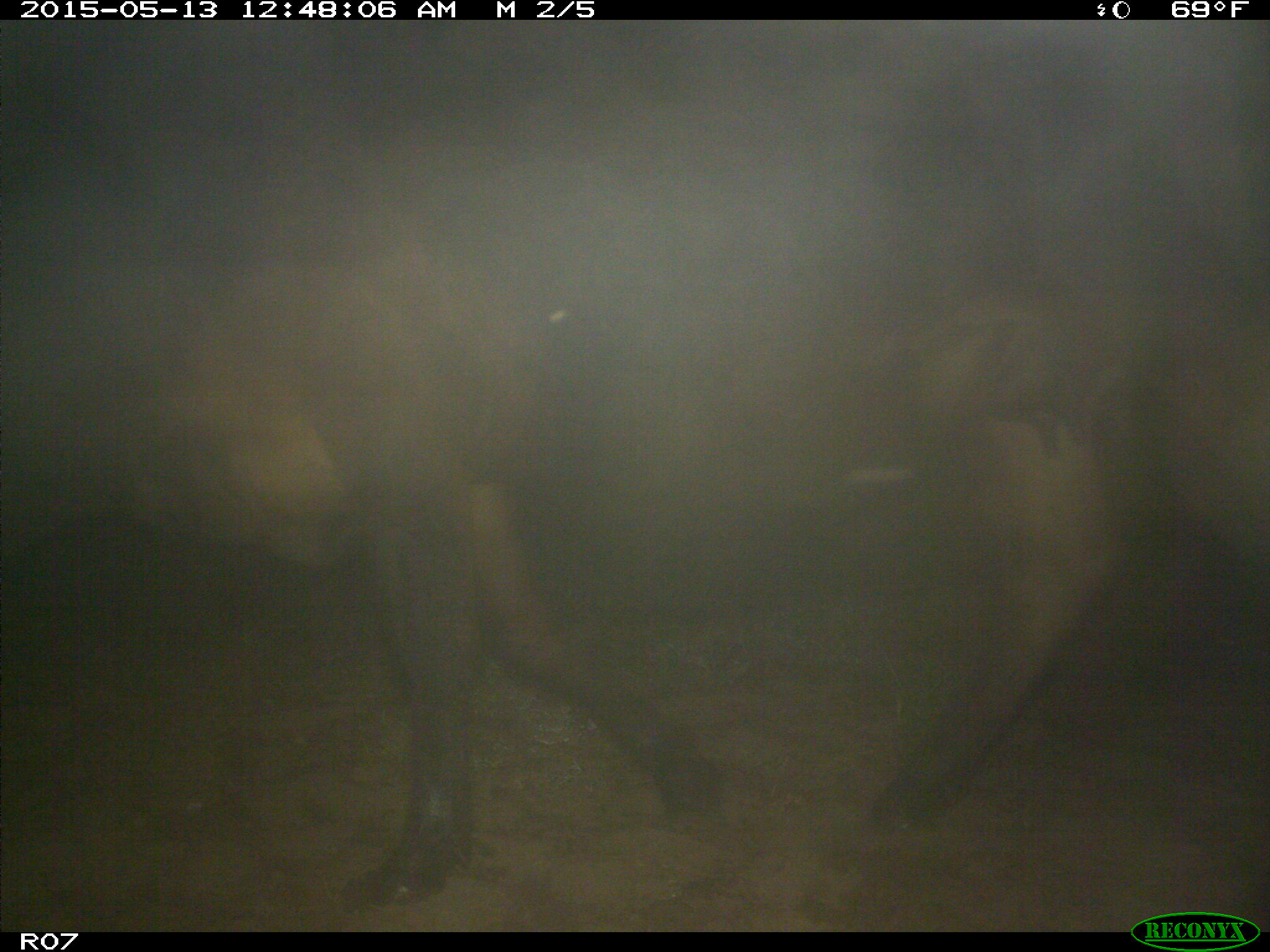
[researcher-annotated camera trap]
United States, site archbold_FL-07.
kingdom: Animalia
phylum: Chordata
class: Mammalia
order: Artiodactyla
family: Bovidae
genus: Bos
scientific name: Bos taurus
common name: domestic cow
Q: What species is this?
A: Bos taurus (domestic cow).